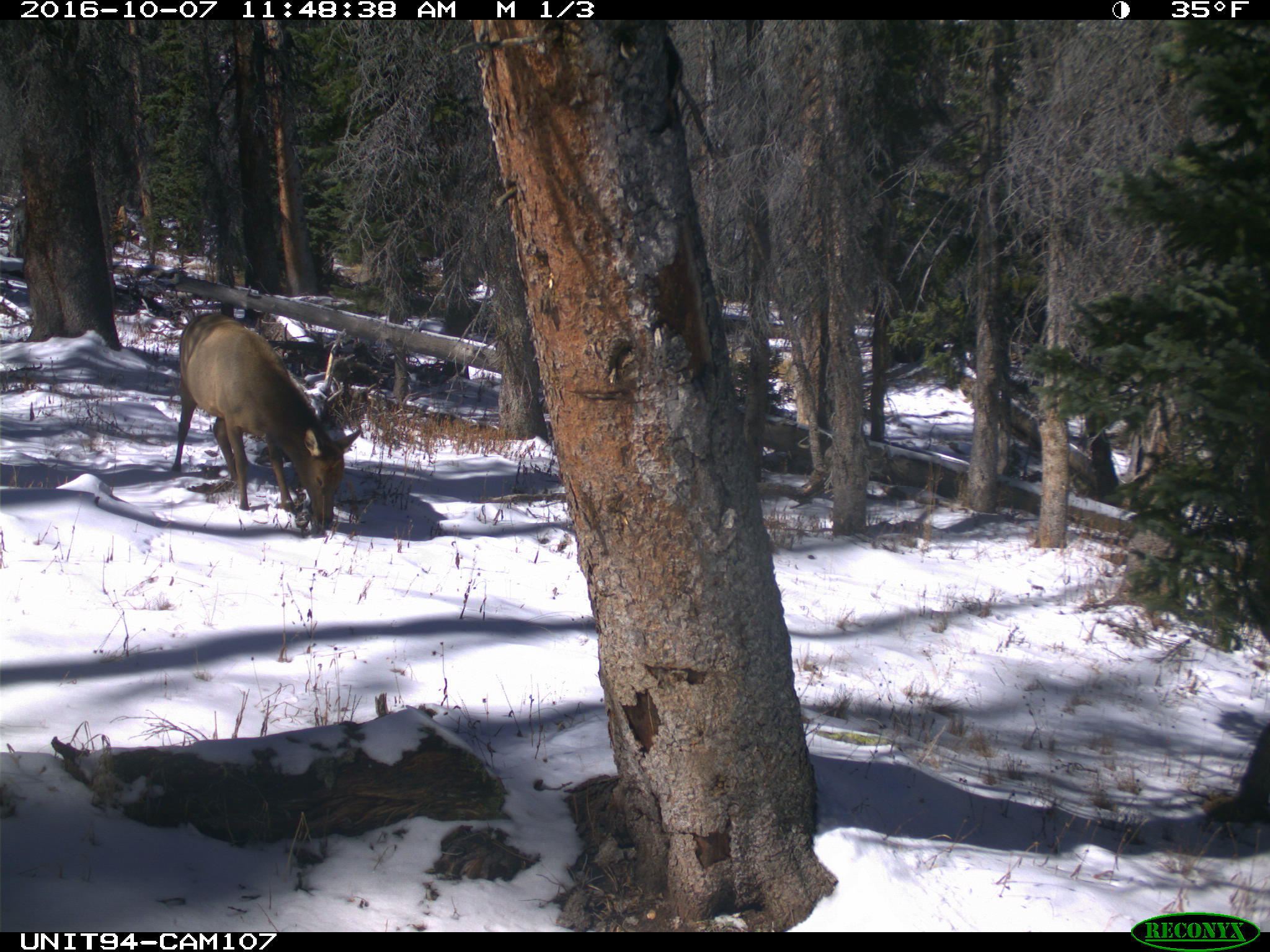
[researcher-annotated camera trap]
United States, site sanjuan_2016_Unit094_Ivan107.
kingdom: Animalia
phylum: Chordata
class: Mammalia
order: Artiodactyla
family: Cervidae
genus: Cervus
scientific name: Cervus elaphus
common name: red deer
Cervus elaphus (red deer).